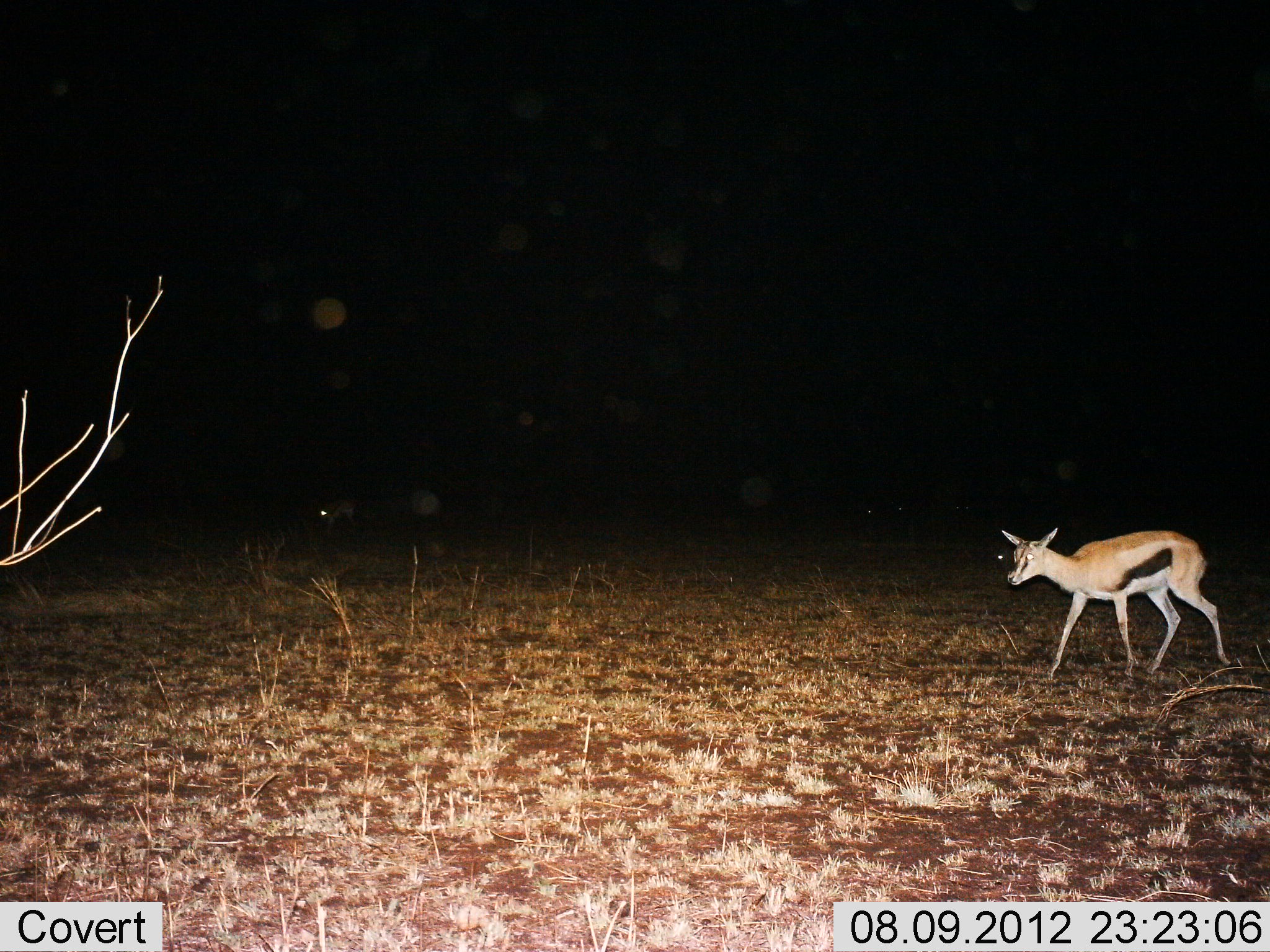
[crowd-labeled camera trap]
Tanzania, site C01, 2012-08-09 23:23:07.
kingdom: Animalia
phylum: Chordata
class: Mammalia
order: Artiodactyla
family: Bovidae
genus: Eudorcas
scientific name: Eudorcas thomsonii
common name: thomson's gazelle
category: gazellethomsons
Gazellethomsons (thomson's gazelle) (Eudorcas thomsonii), count 2. Behavior (volunteer vote fractions): standing 20%, resting 0%, moving 80%, interacting 0%. Young present (vote fraction): 0%. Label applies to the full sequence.